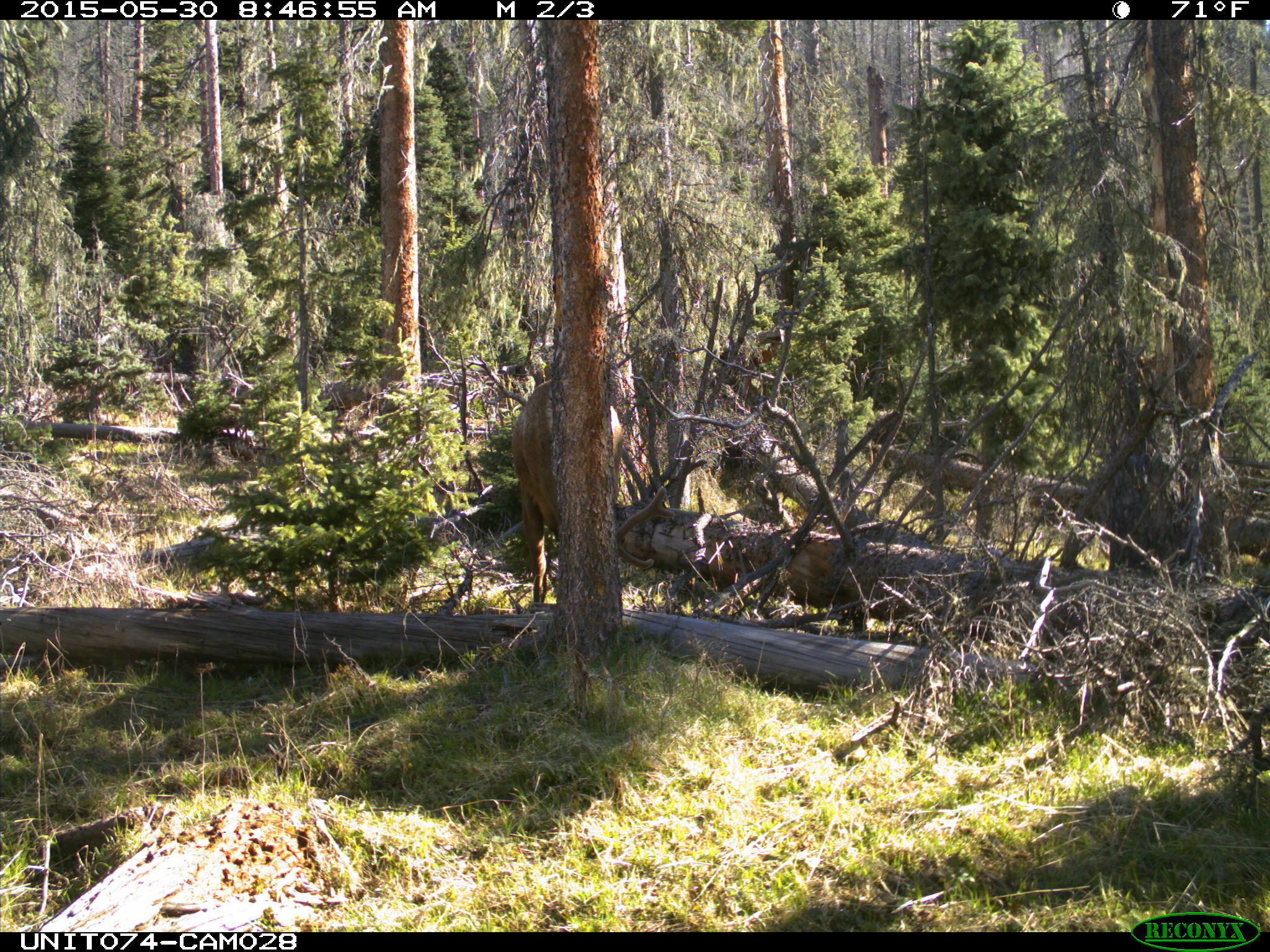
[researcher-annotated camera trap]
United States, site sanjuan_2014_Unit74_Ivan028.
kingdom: Animalia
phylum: Chordata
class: Mammalia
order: Artiodactyla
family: Cervidae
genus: Cervus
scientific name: Cervus elaphus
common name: red deer